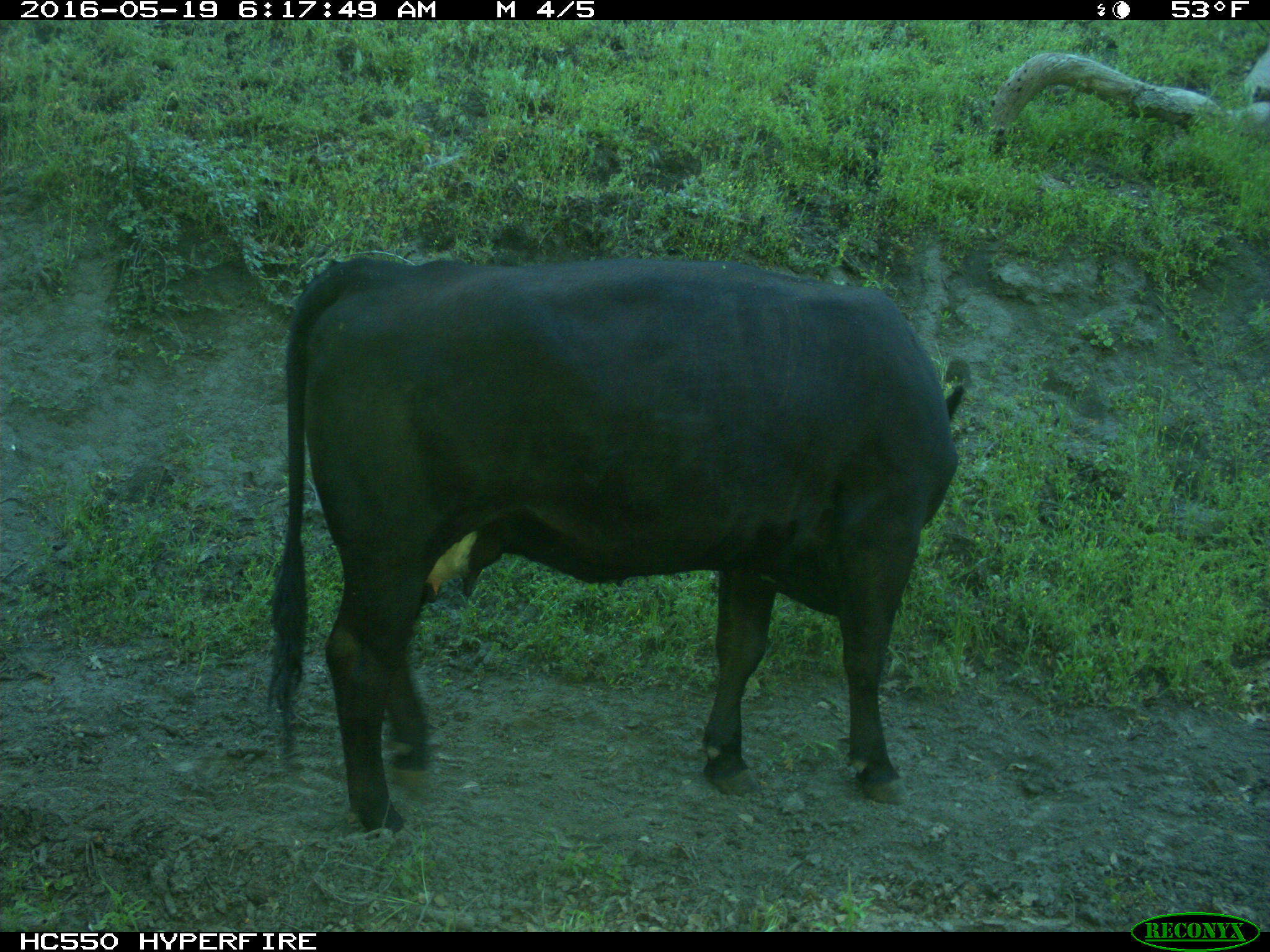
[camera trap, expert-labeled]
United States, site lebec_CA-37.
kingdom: Animalia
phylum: Chordata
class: Mammalia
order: Artiodactyla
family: Bovidae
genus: Bos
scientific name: Bos taurus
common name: domestic cow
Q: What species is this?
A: Bos taurus (domestic cow).